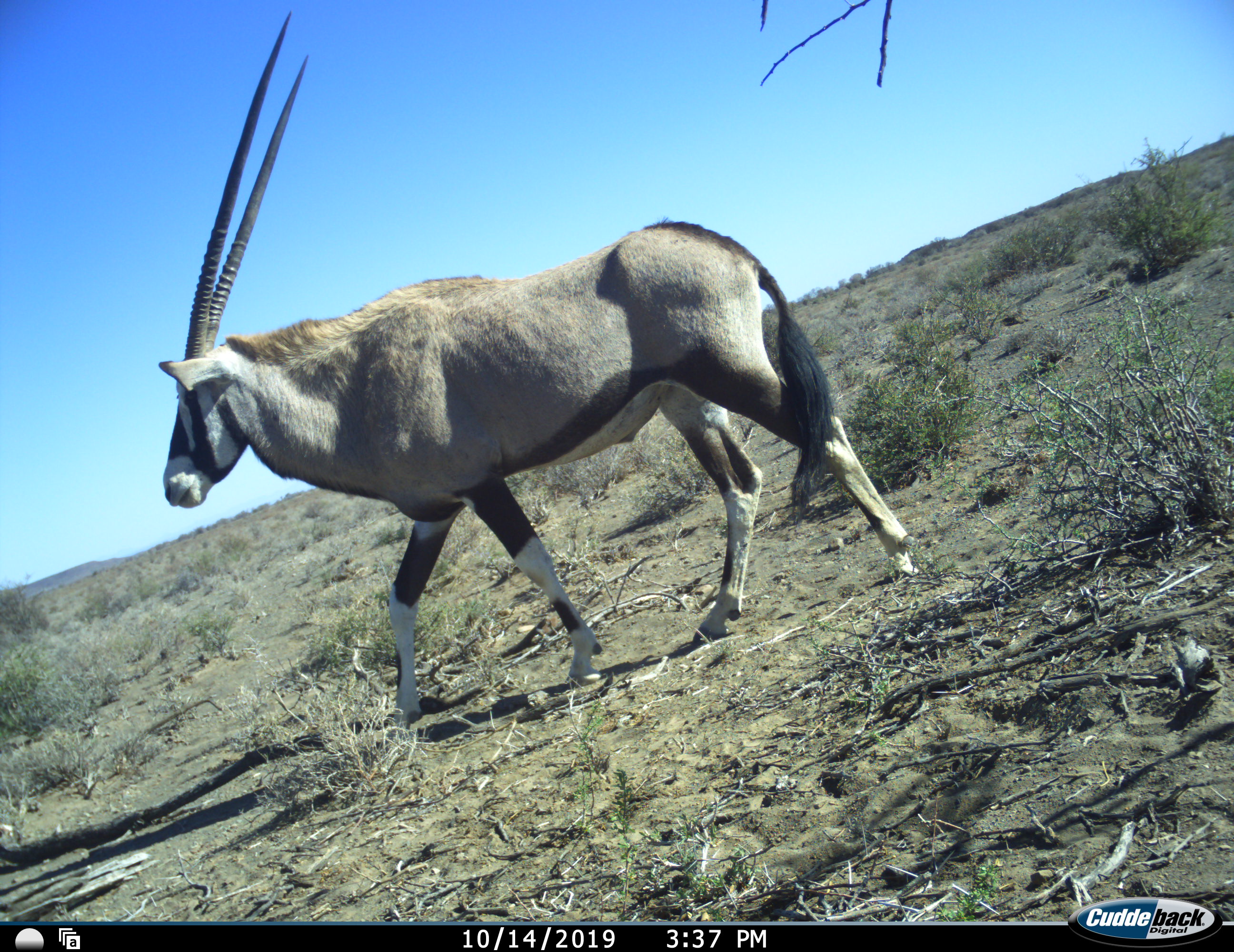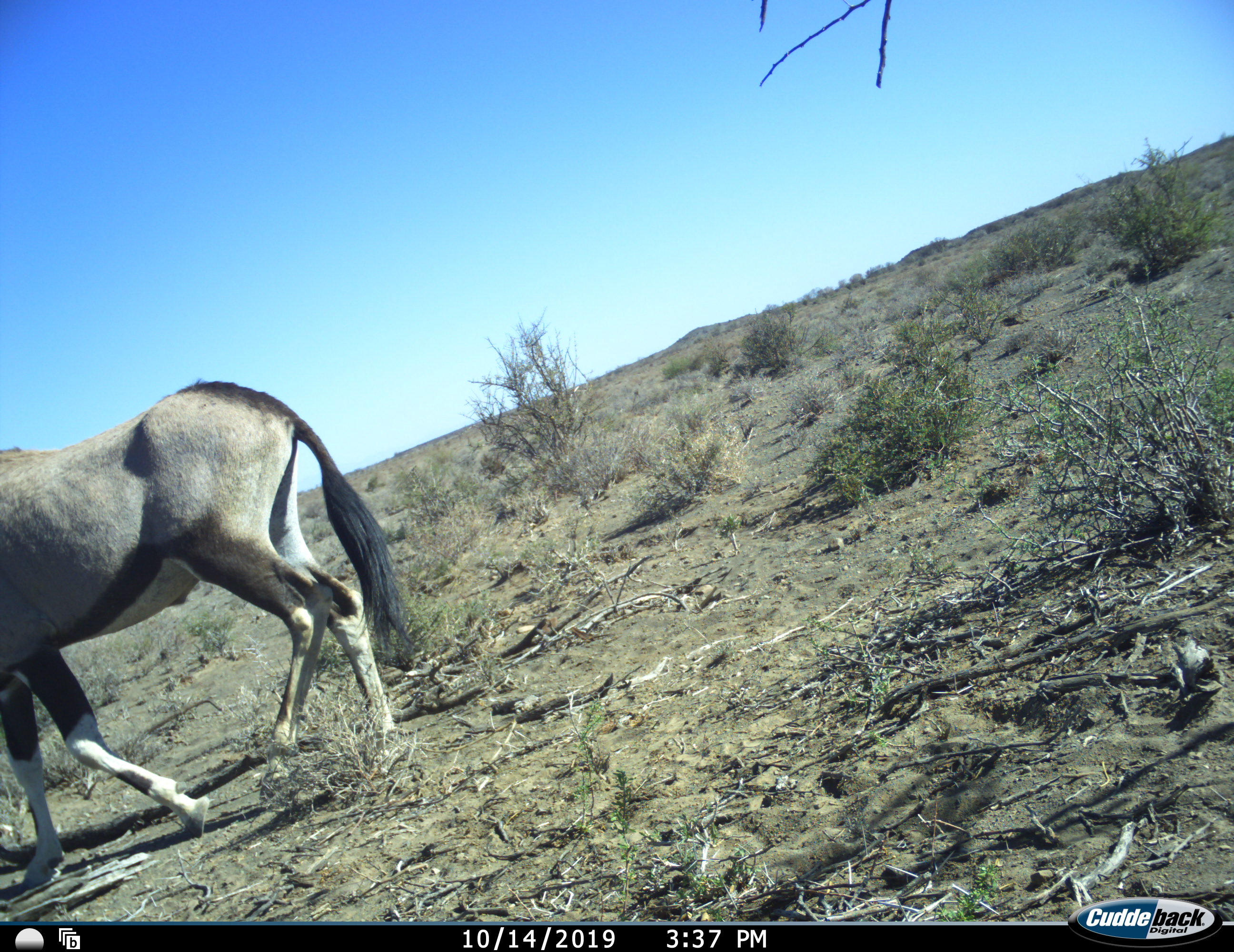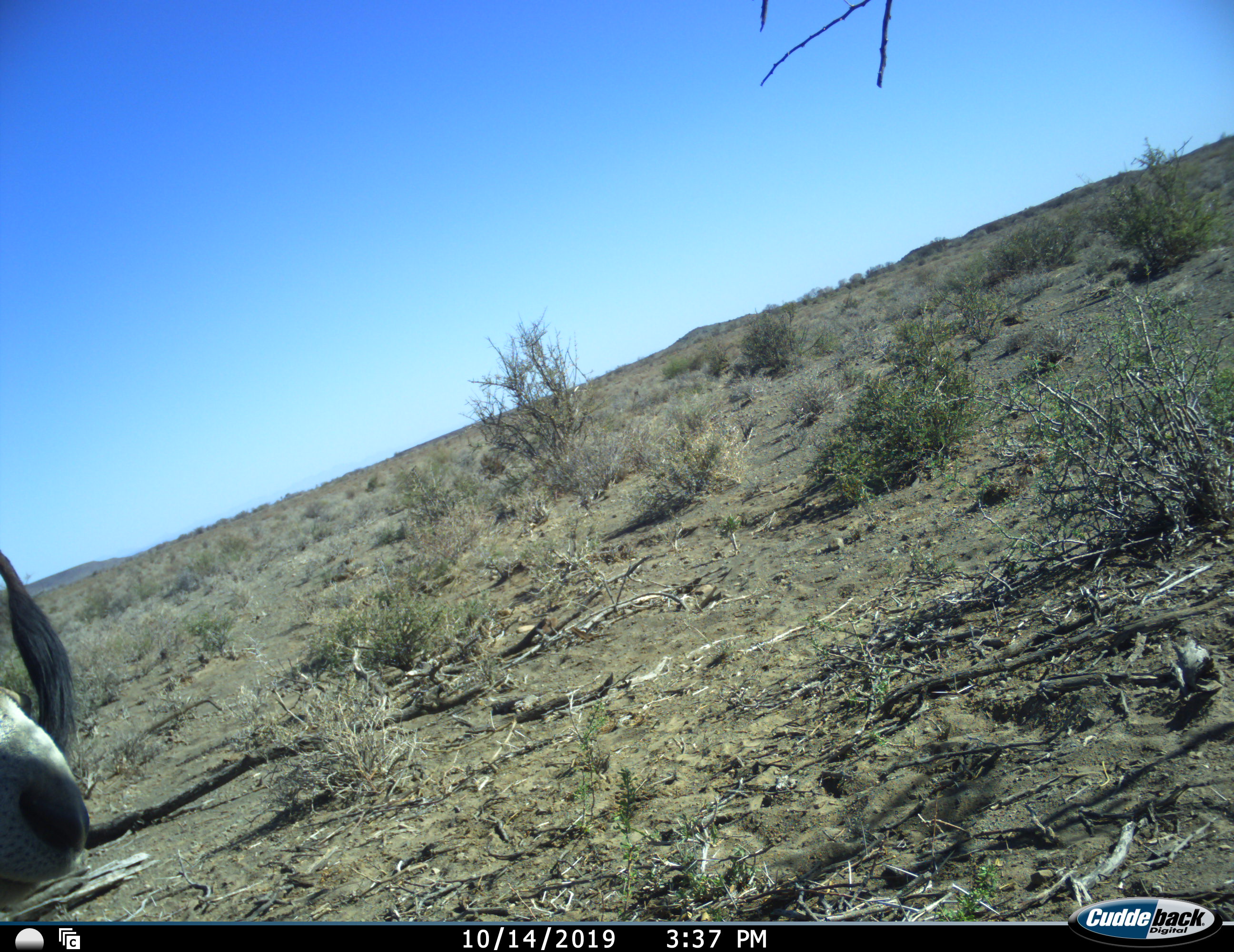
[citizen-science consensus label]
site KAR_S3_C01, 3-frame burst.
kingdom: Animalia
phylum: Chordata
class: Mammalia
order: Artiodactyla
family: Bovidae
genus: Oryx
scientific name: Oryx gazella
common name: gemsbok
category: oryx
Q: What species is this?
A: Oryx (gemsbok) (Oryx gazella).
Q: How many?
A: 1.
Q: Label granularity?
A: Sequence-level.